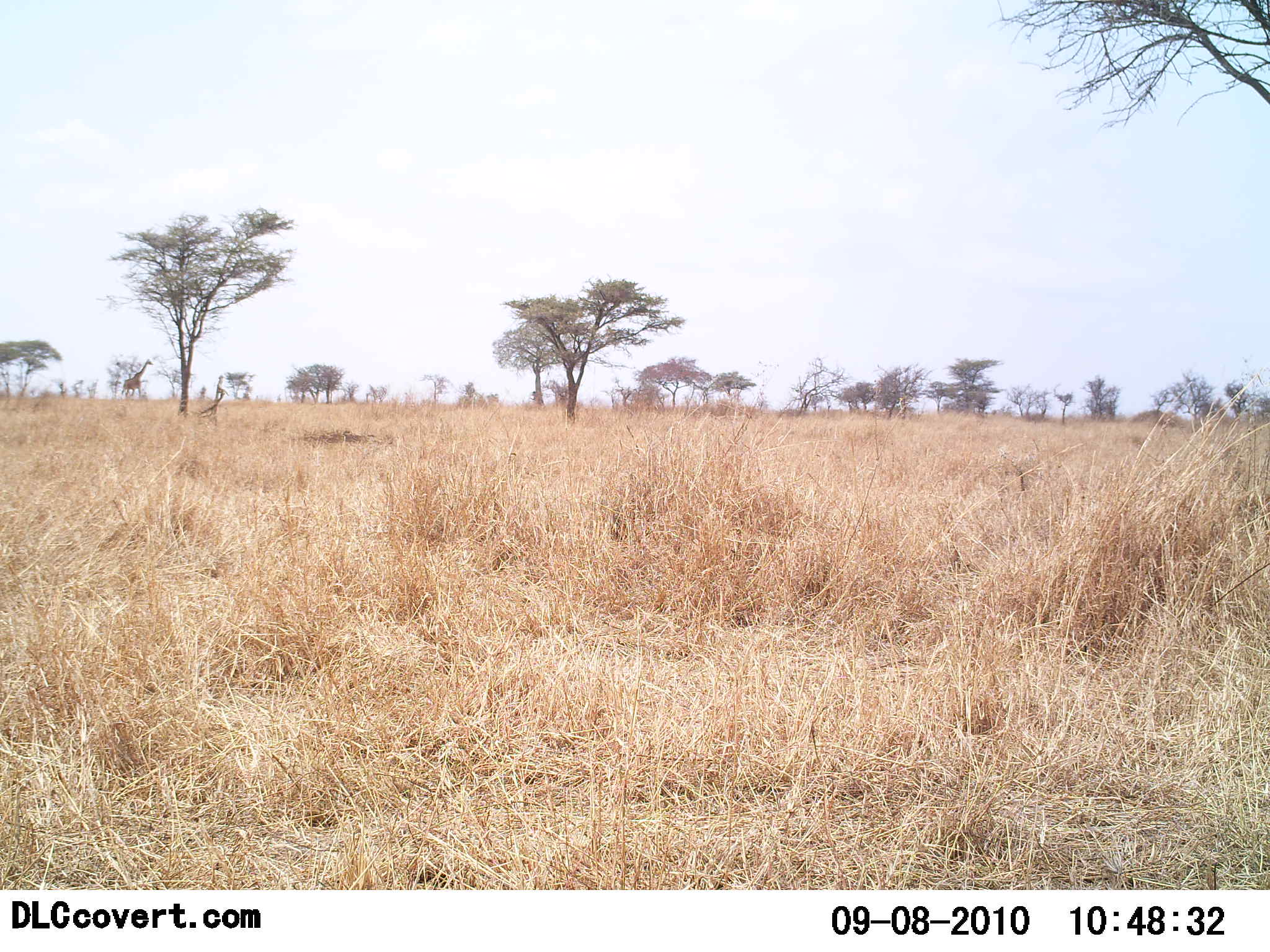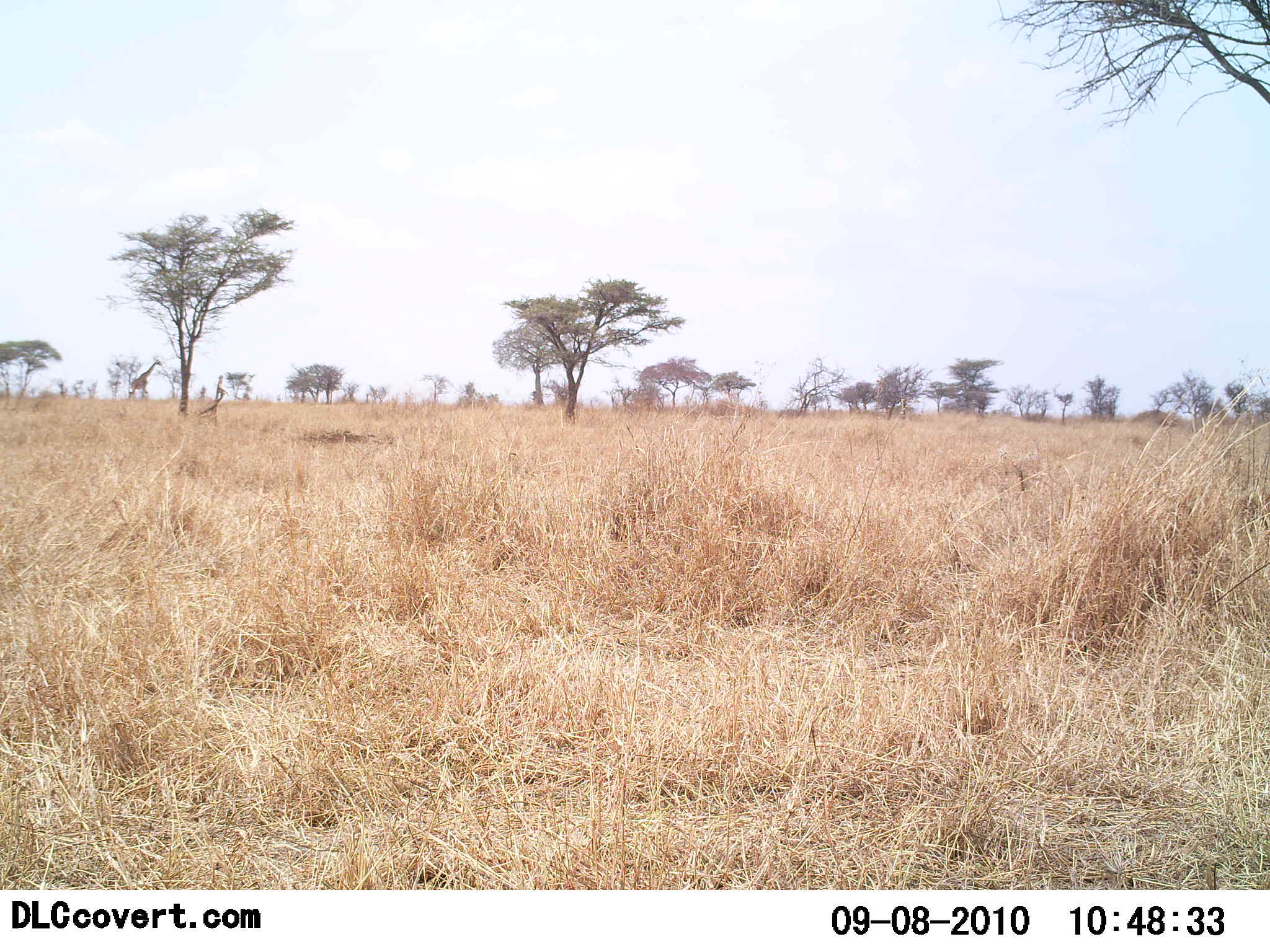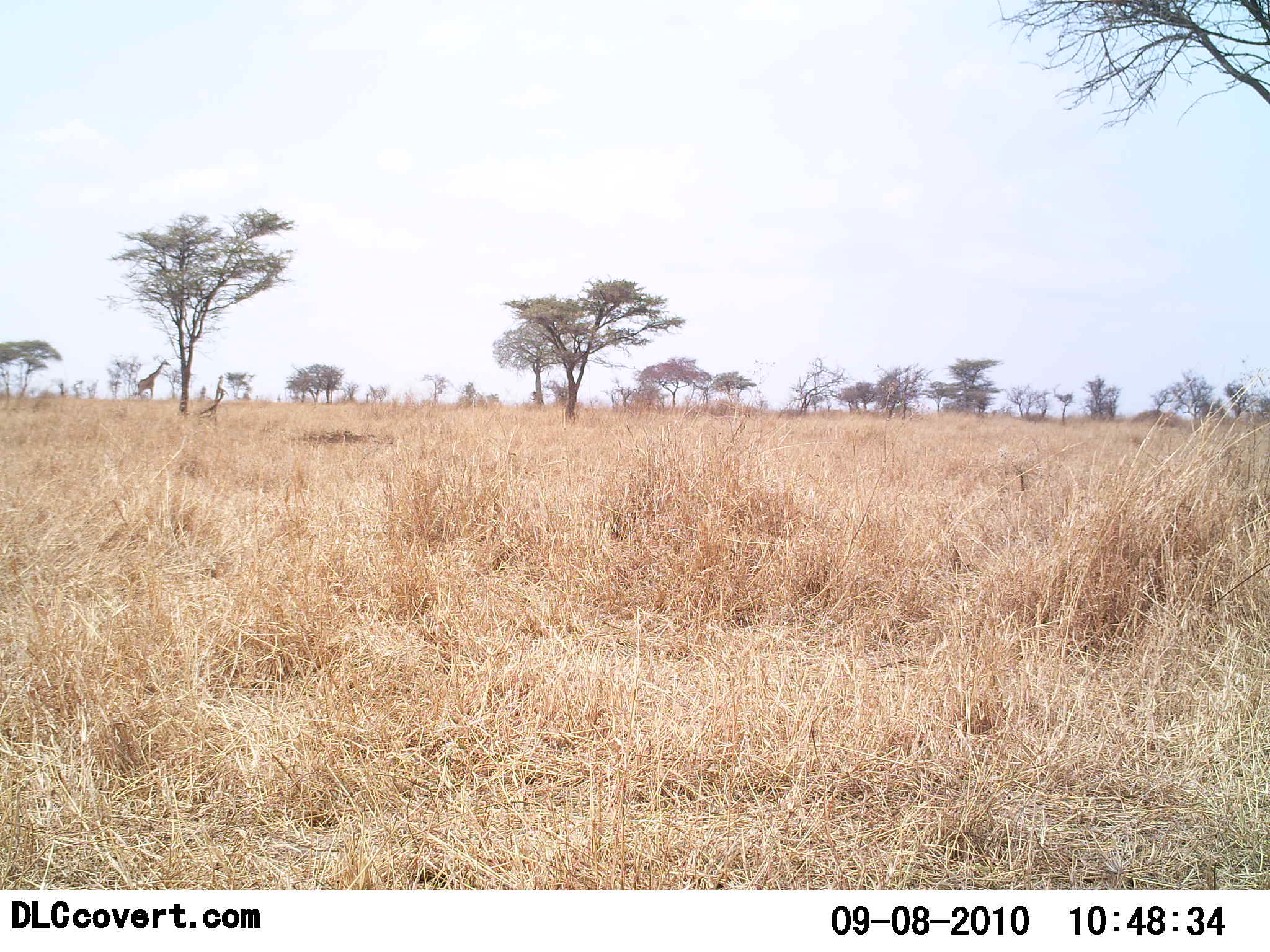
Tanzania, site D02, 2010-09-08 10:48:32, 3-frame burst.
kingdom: Animalia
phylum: Chordata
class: Mammalia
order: Artiodactyla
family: Giraffidae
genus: Giraffa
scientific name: Giraffa camelopardalis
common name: giraffe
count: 1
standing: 8%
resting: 0%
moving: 100%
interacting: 0%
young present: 0%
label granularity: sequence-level